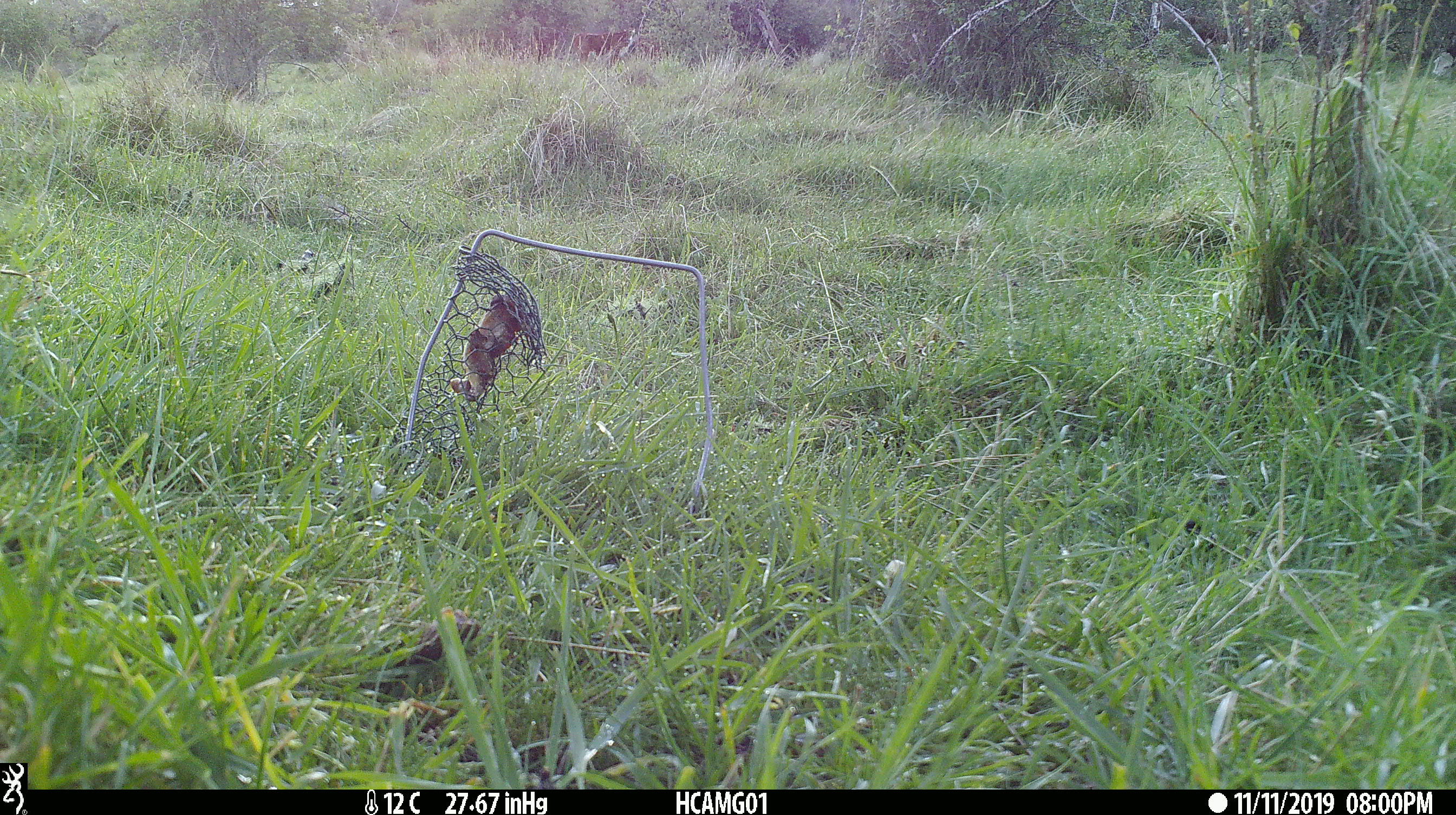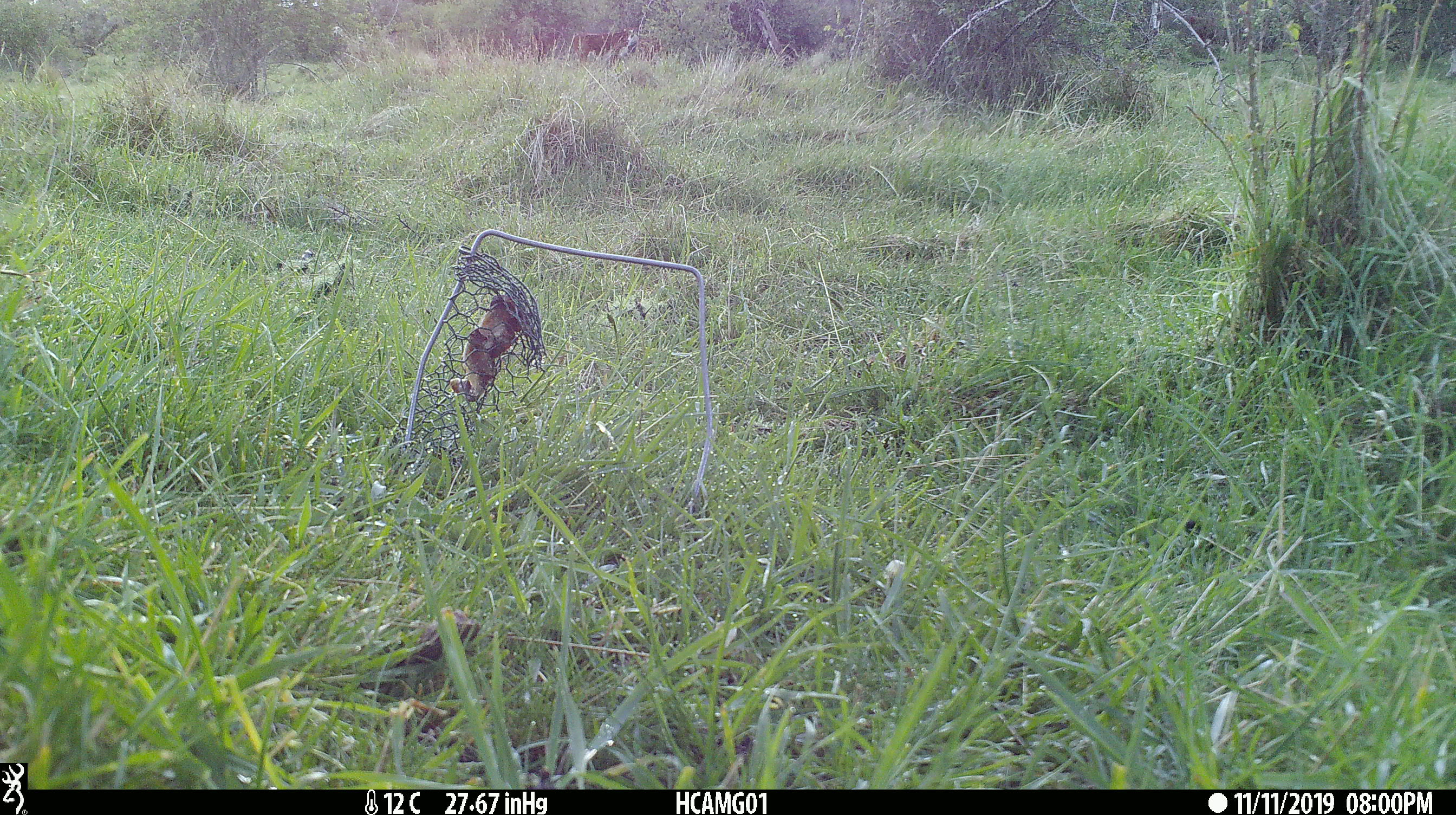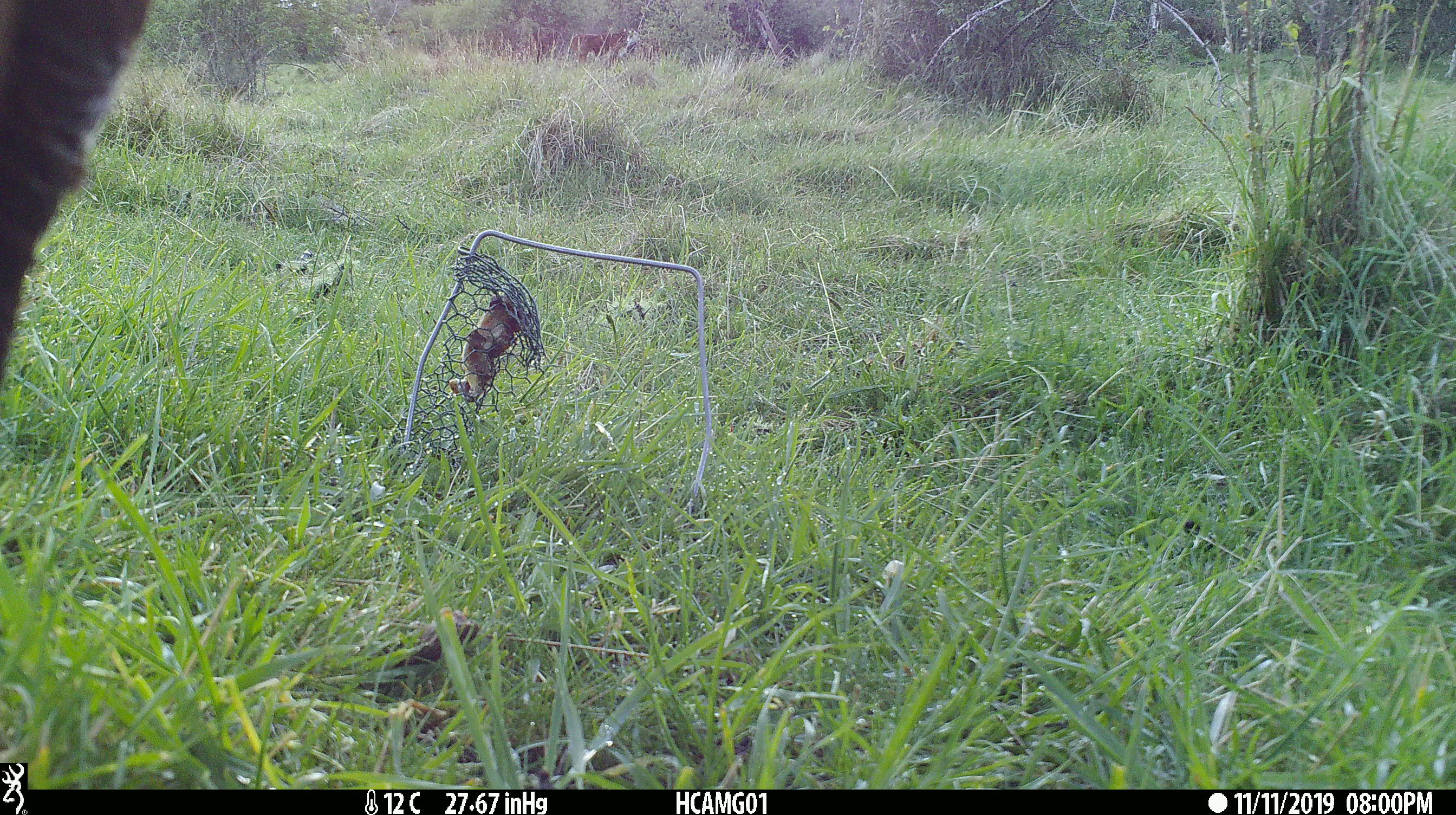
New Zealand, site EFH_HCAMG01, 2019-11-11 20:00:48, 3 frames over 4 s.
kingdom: Animalia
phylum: Chordata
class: Mammalia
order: Artiodactyla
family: Bovidae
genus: Bos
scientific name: Bos taurus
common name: domestic cow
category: cow